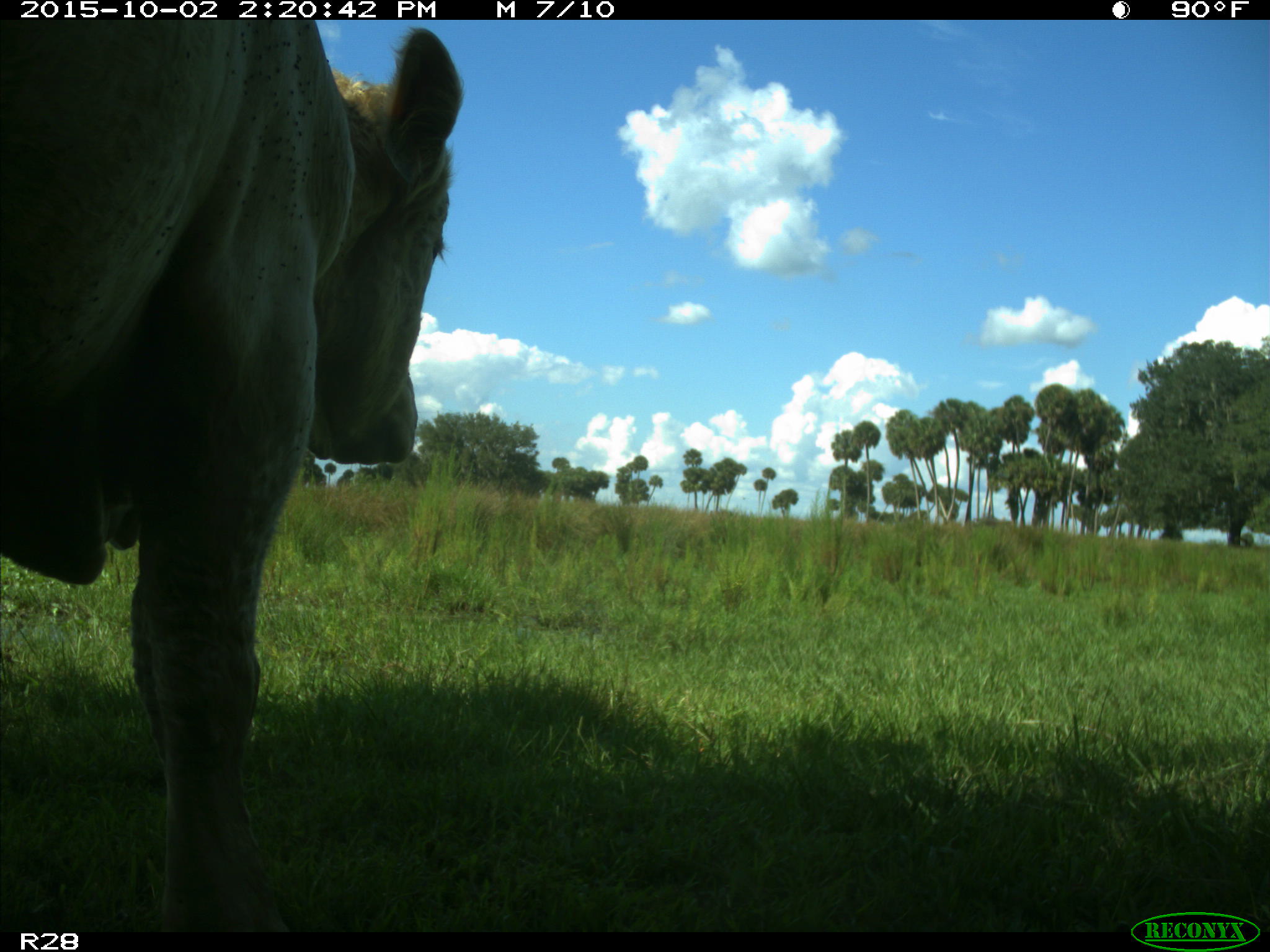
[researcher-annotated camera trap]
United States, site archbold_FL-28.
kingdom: Animalia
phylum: Chordata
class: Mammalia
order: Artiodactyla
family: Bovidae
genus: Bos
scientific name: Bos taurus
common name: domestic cow